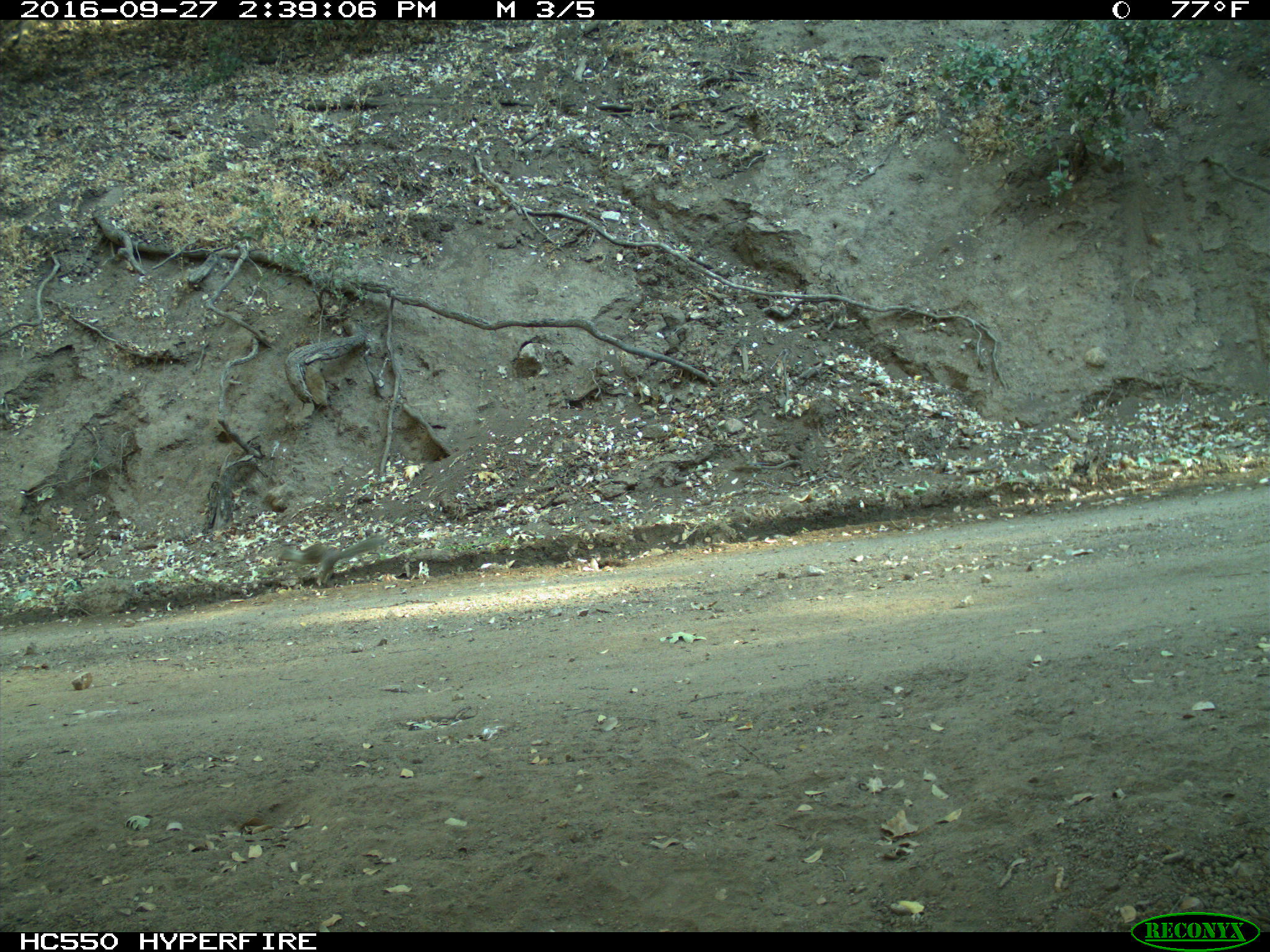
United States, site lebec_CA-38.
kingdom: Animalia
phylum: Chordata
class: Mammalia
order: Rodentia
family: Sciuridae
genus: Otospermophilus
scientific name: Otospermophilus beecheyi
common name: california ground squirrel